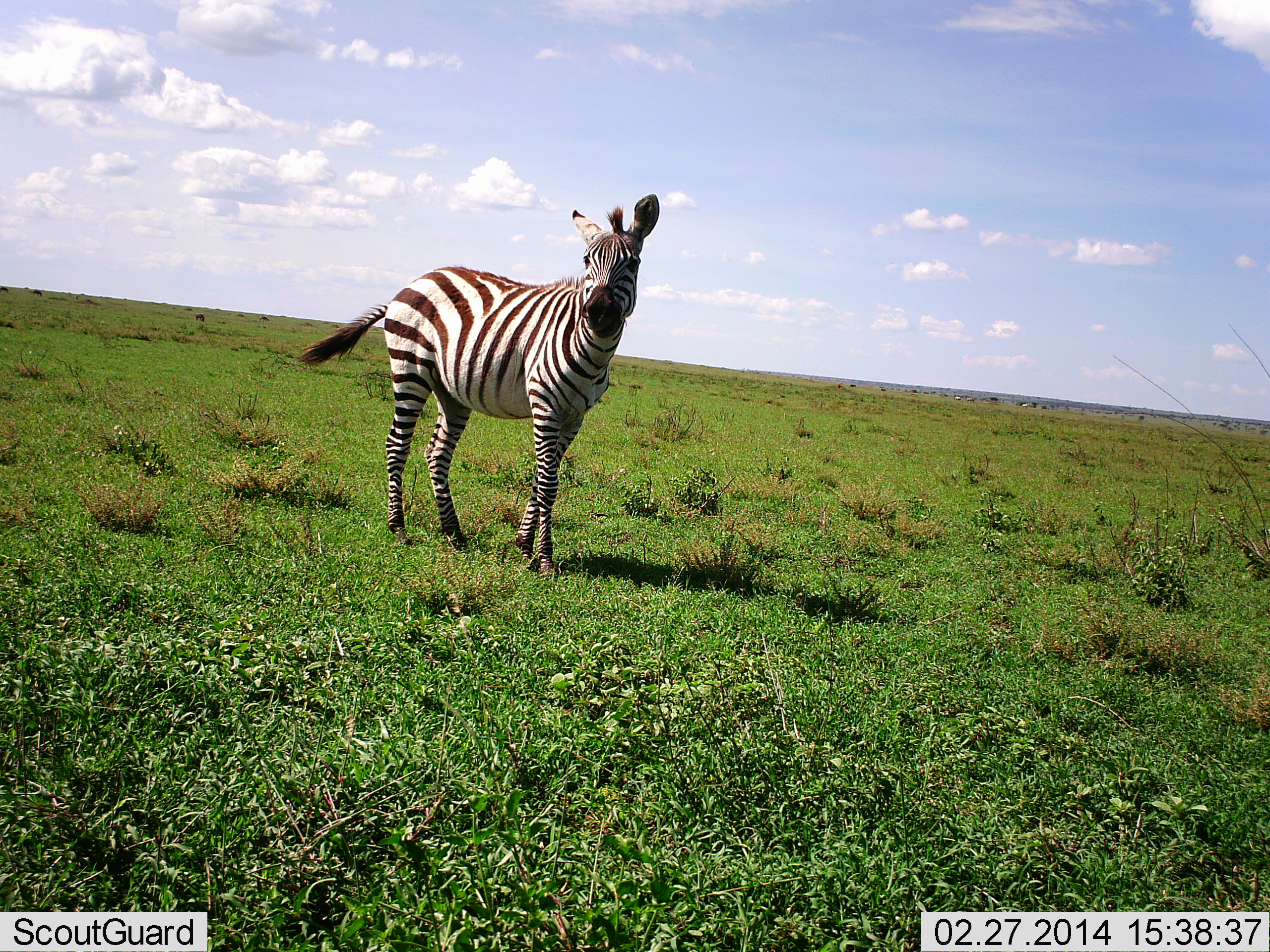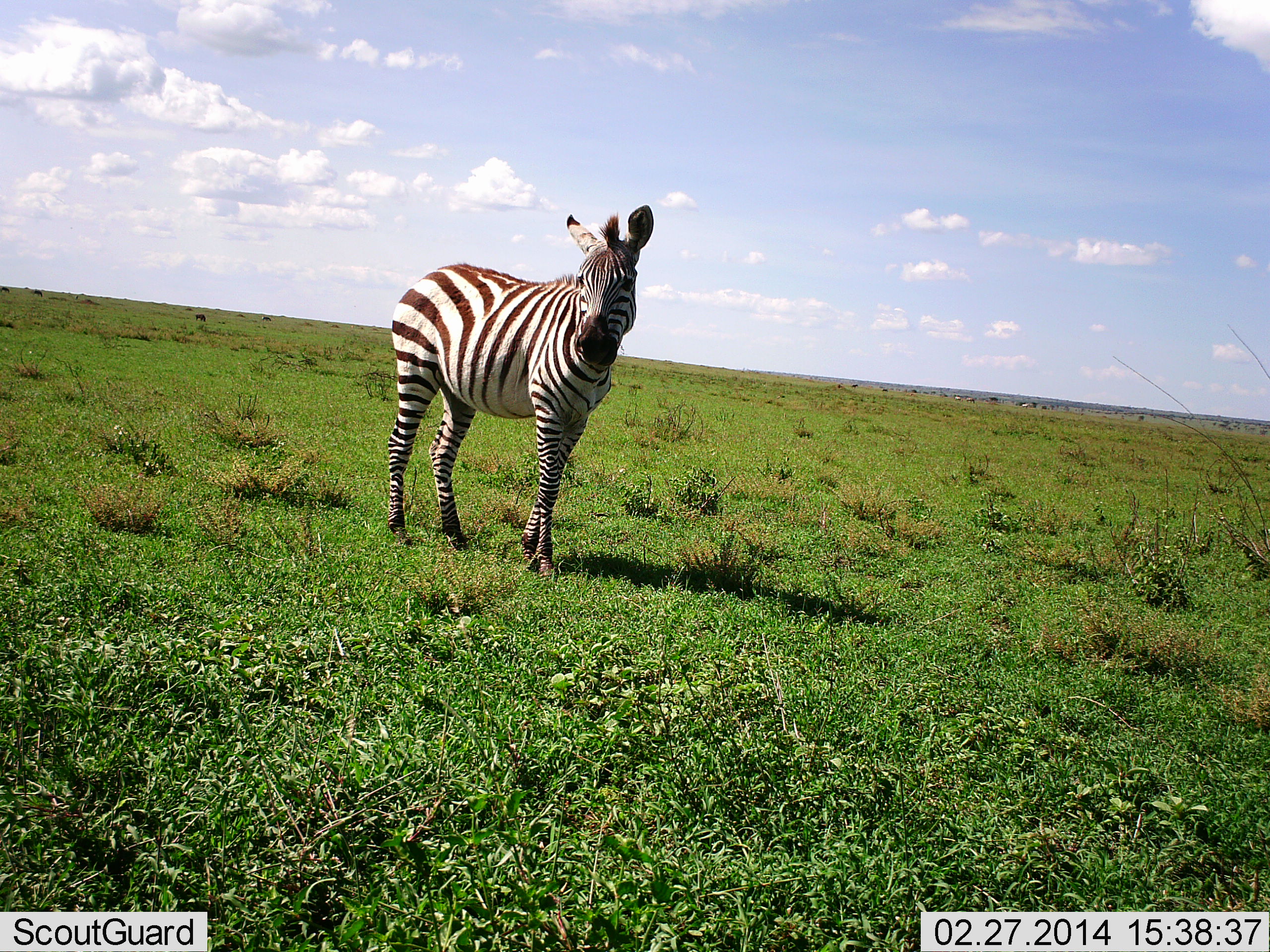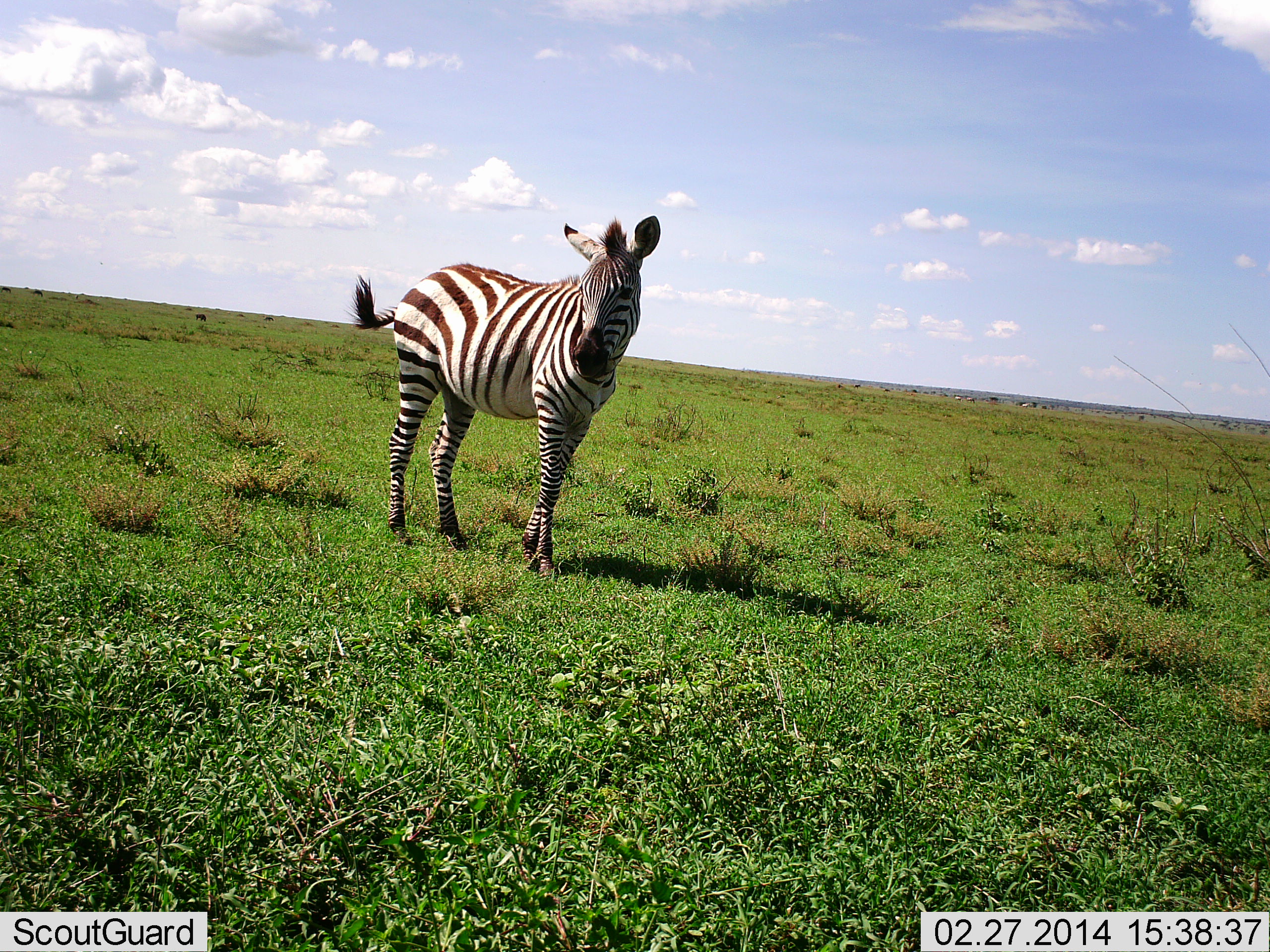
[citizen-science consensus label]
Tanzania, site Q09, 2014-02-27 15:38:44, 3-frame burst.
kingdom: Animalia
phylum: Chordata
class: Mammalia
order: Perissodactyla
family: Equidae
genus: Equus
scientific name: Equus quagga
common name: plains zebra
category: zebra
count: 1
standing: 100%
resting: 0%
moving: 10%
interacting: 0%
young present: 0%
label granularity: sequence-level